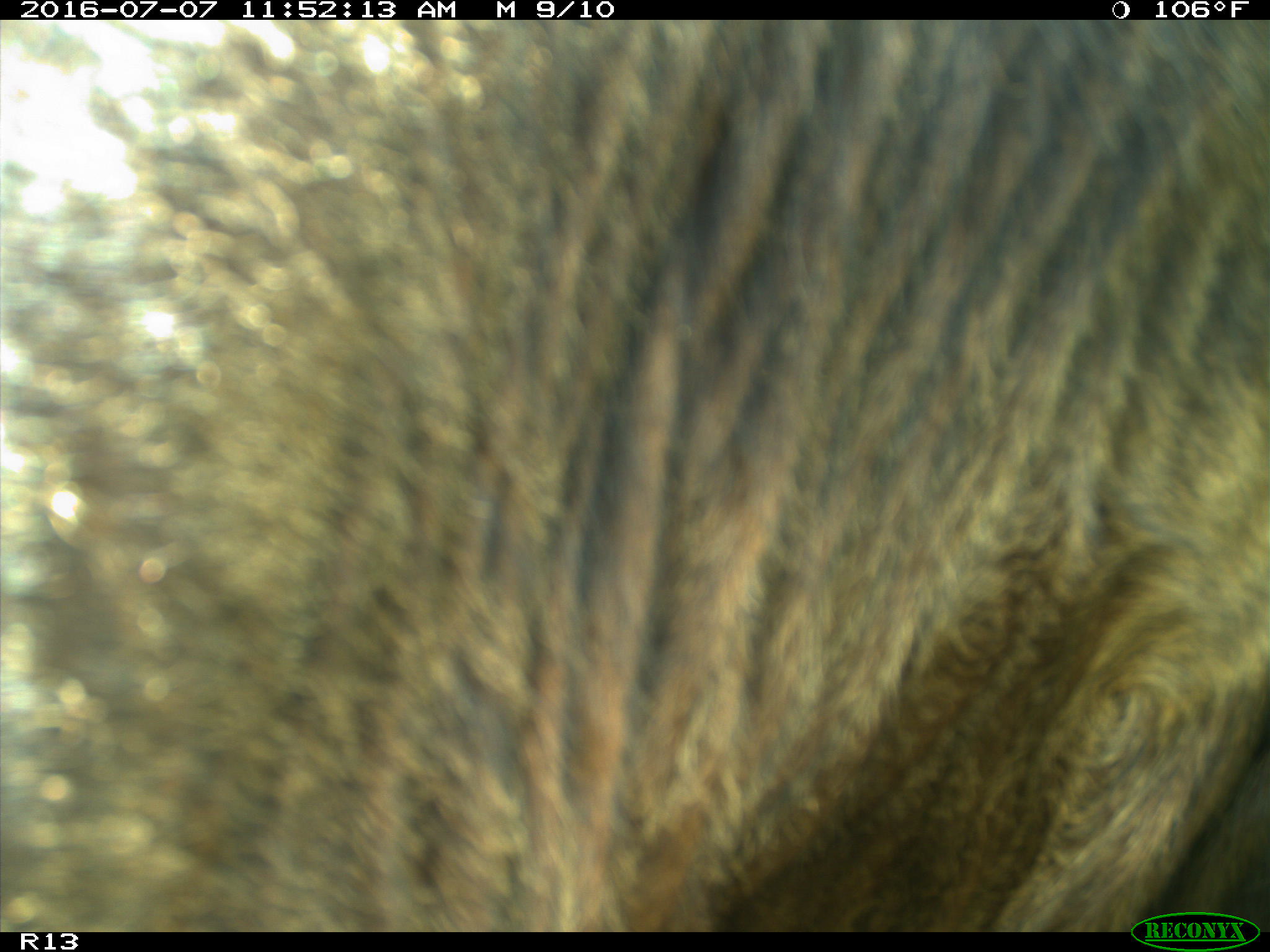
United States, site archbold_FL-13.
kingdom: Animalia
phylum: Chordata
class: Mammalia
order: Artiodactyla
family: Bovidae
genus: Bos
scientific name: Bos taurus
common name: domestic cow